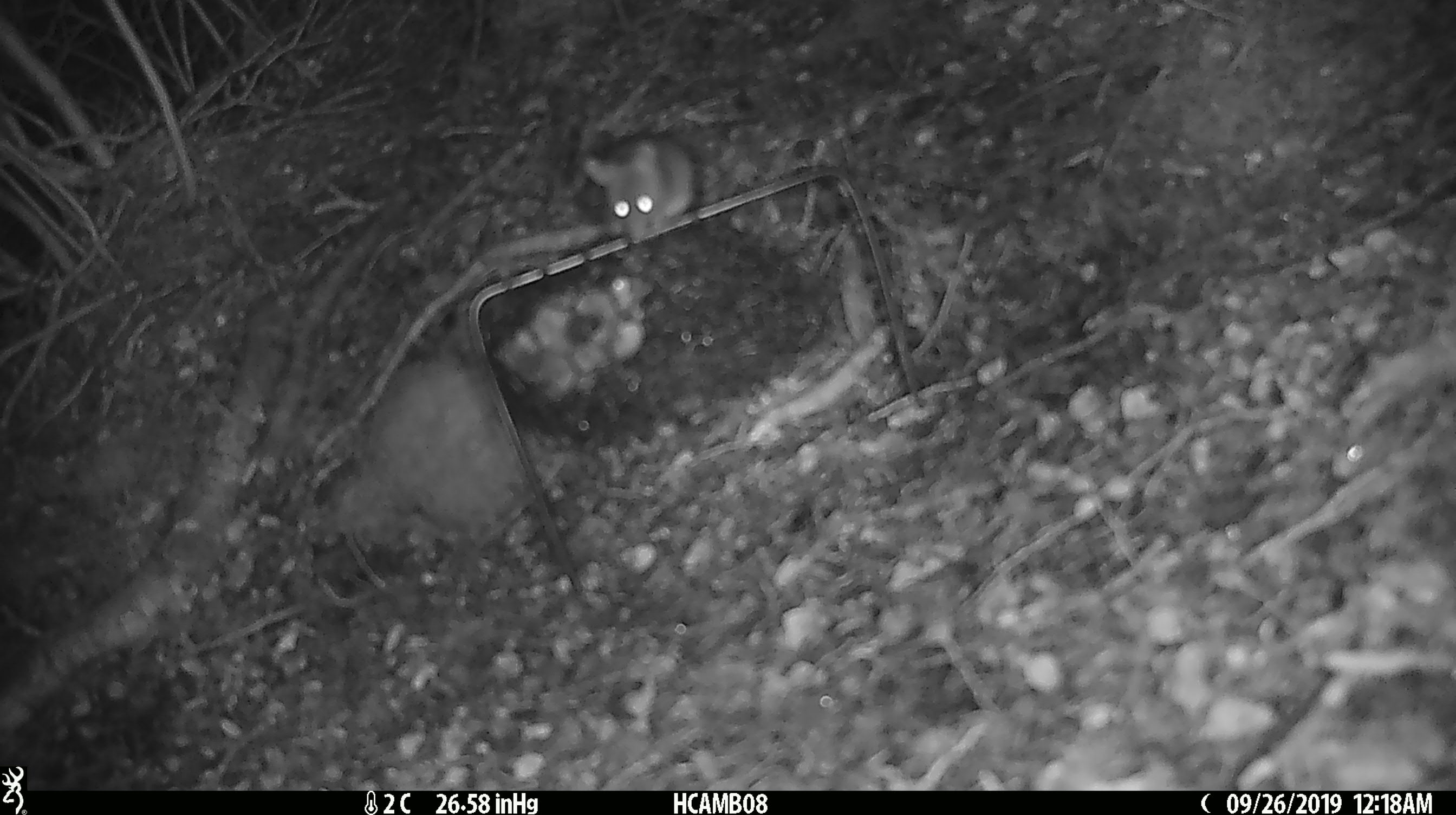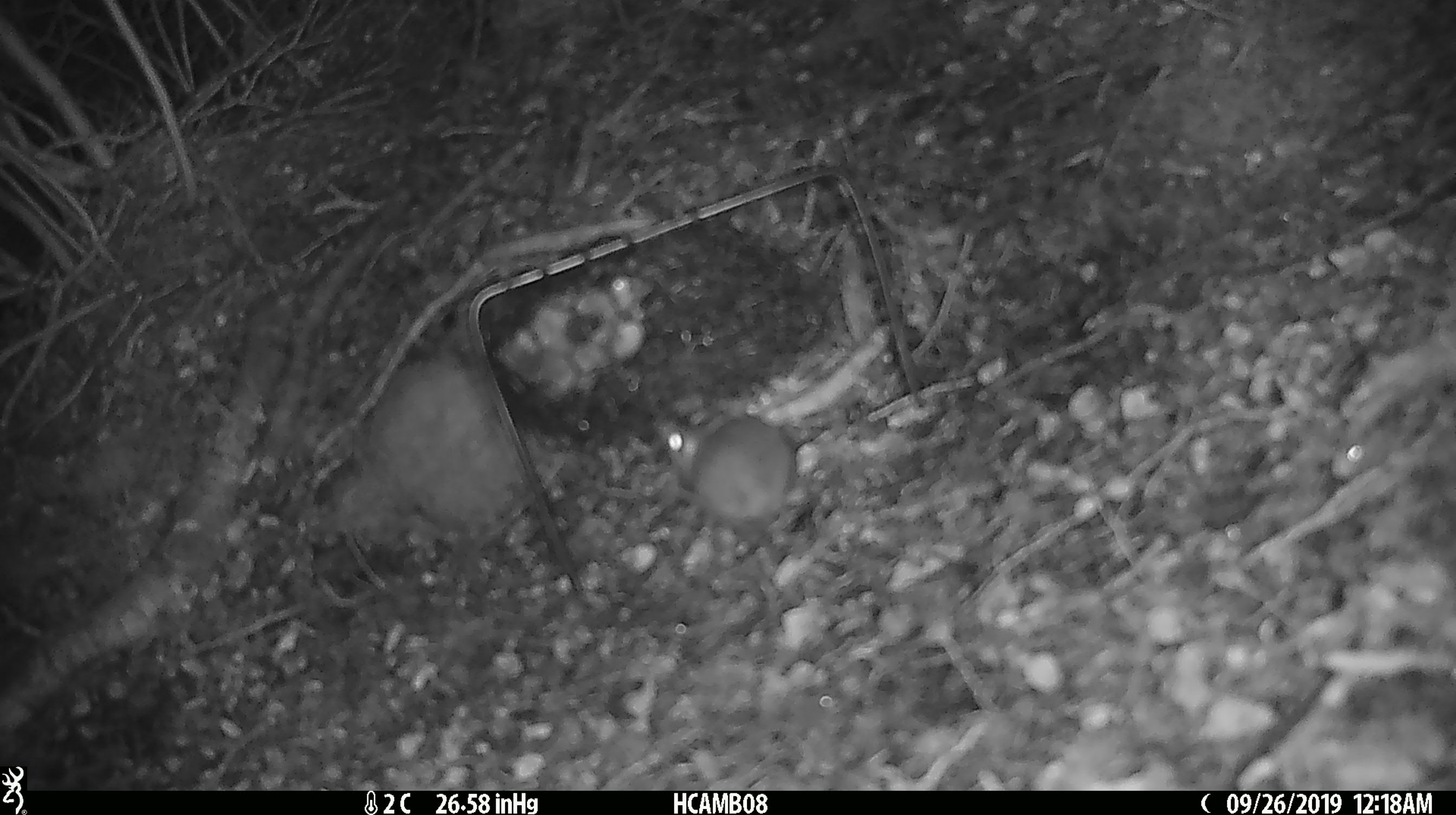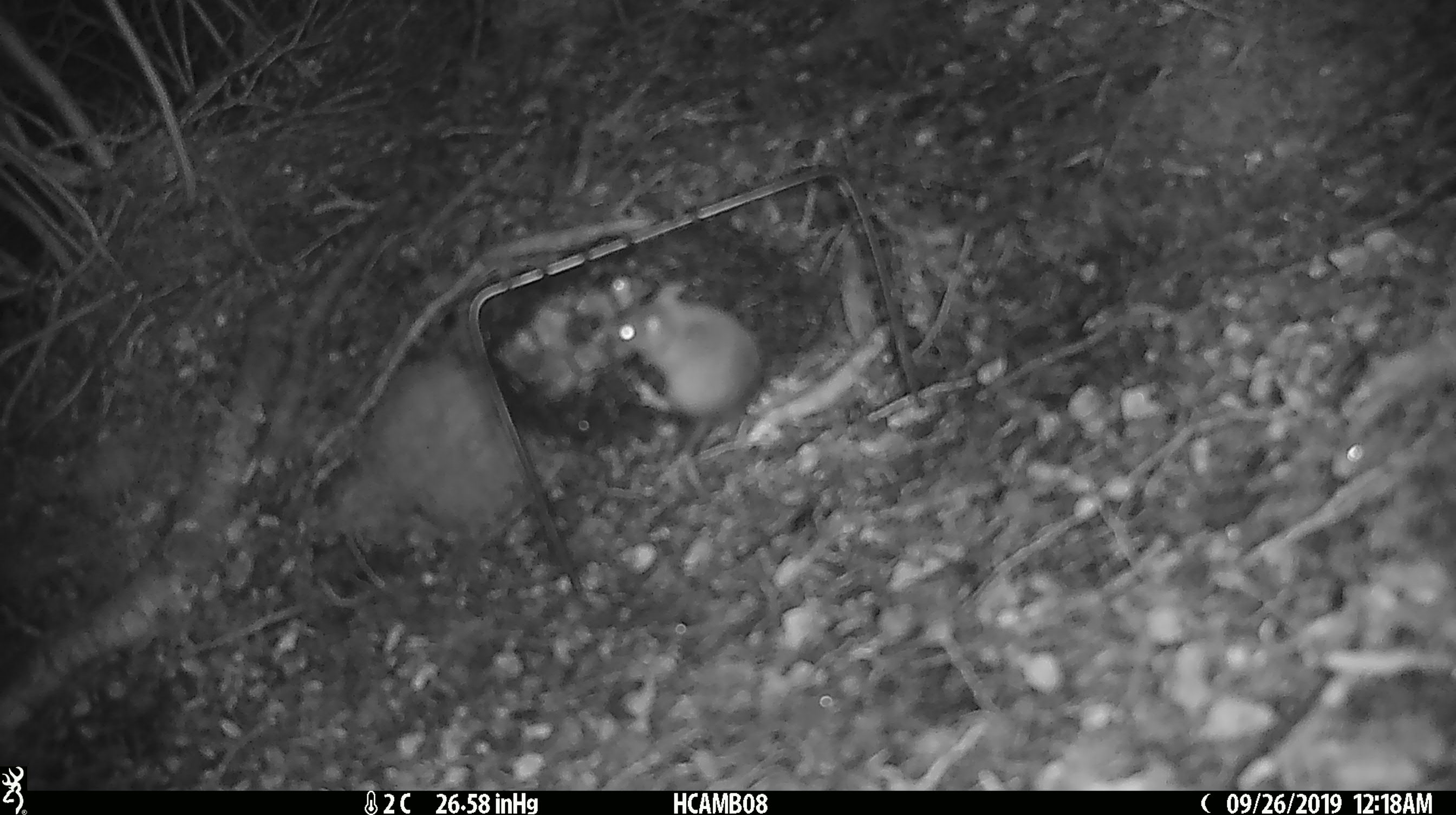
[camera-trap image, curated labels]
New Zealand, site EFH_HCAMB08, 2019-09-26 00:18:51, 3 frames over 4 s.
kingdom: Animalia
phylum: Chordata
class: Mammalia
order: Rodentia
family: Muridae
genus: Mus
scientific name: Mus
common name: mouse